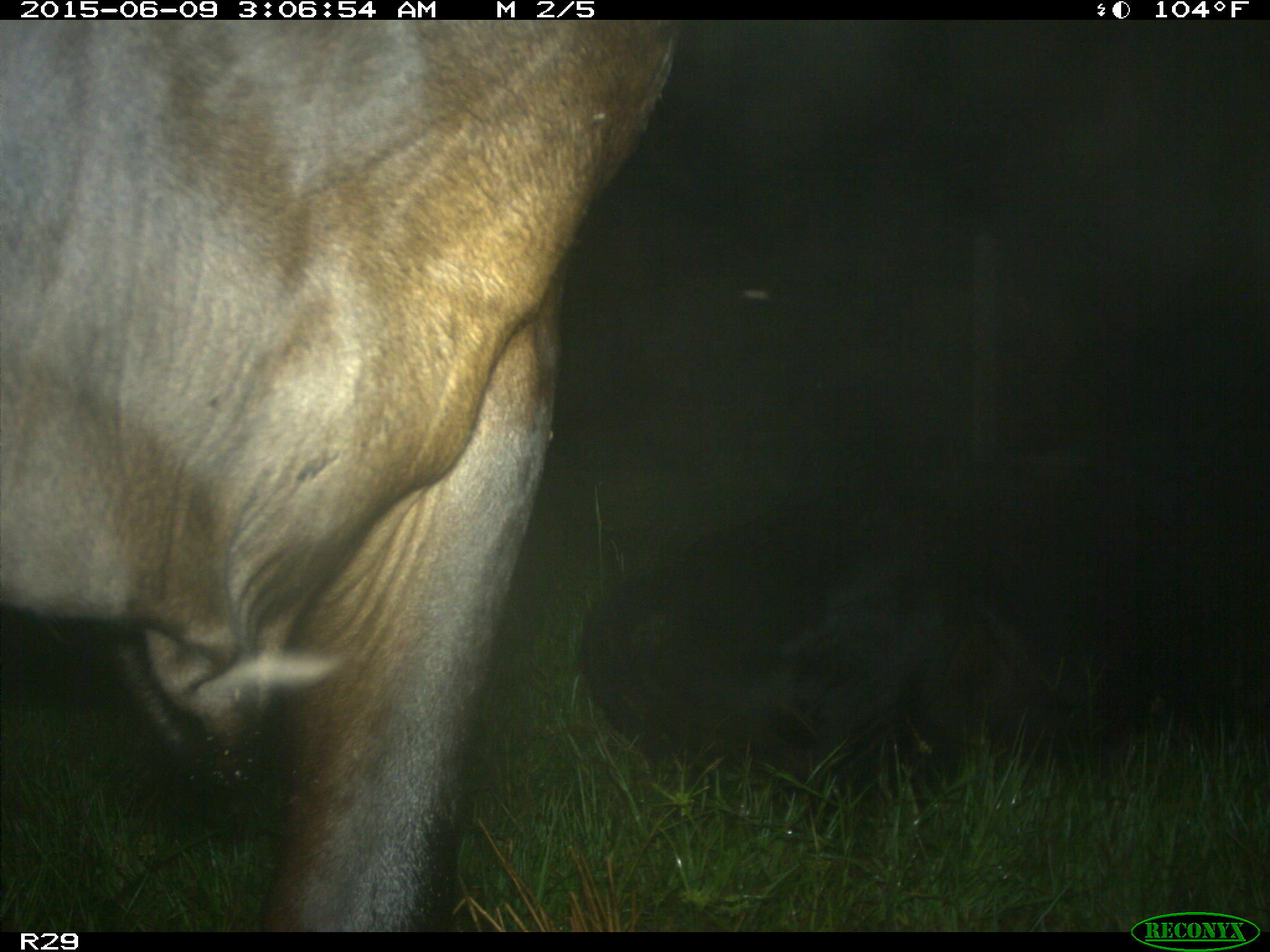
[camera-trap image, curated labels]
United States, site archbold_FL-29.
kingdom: Animalia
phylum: Chordata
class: Mammalia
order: Artiodactyla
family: Bovidae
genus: Bos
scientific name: Bos taurus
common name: domestic cow